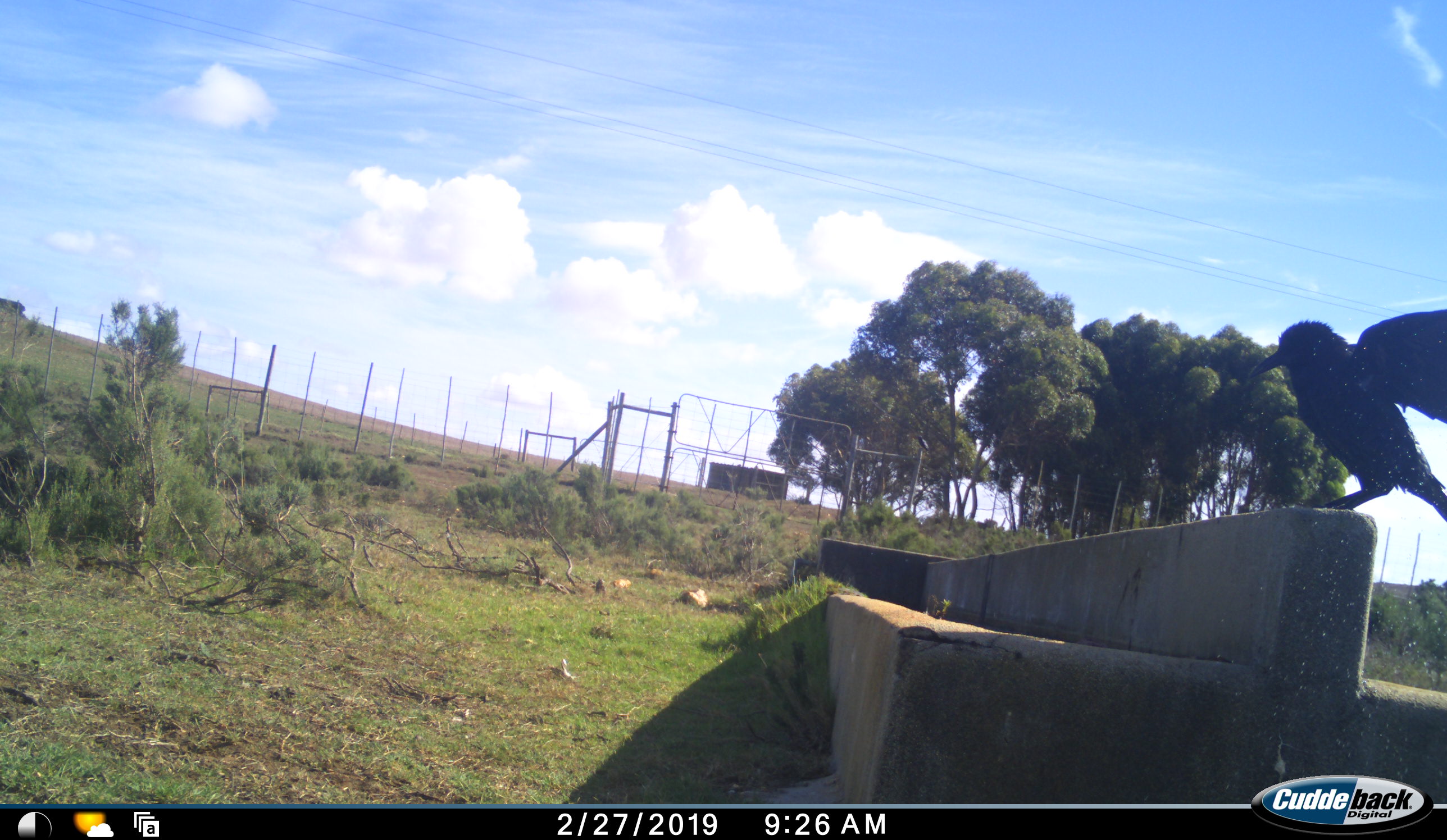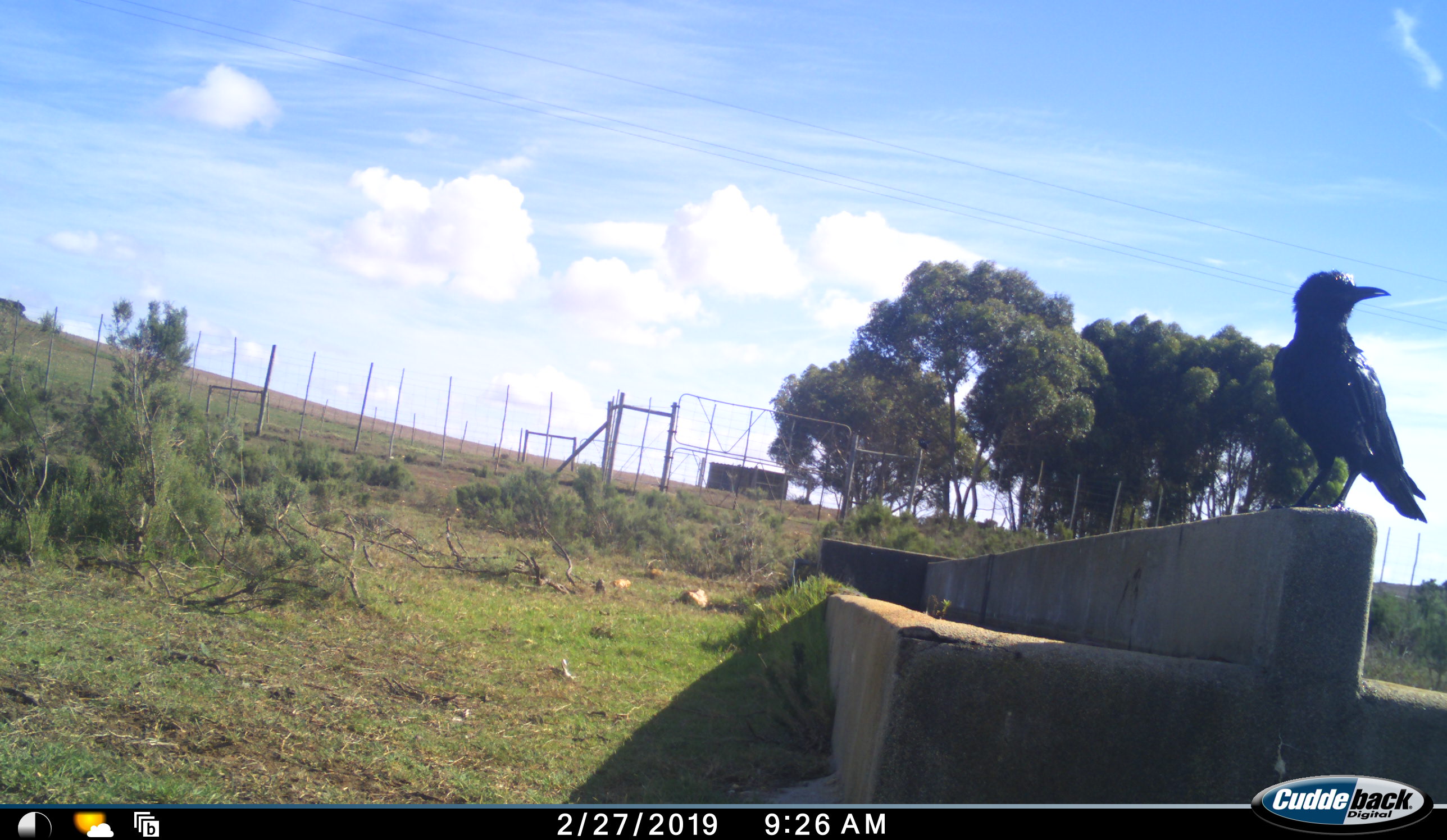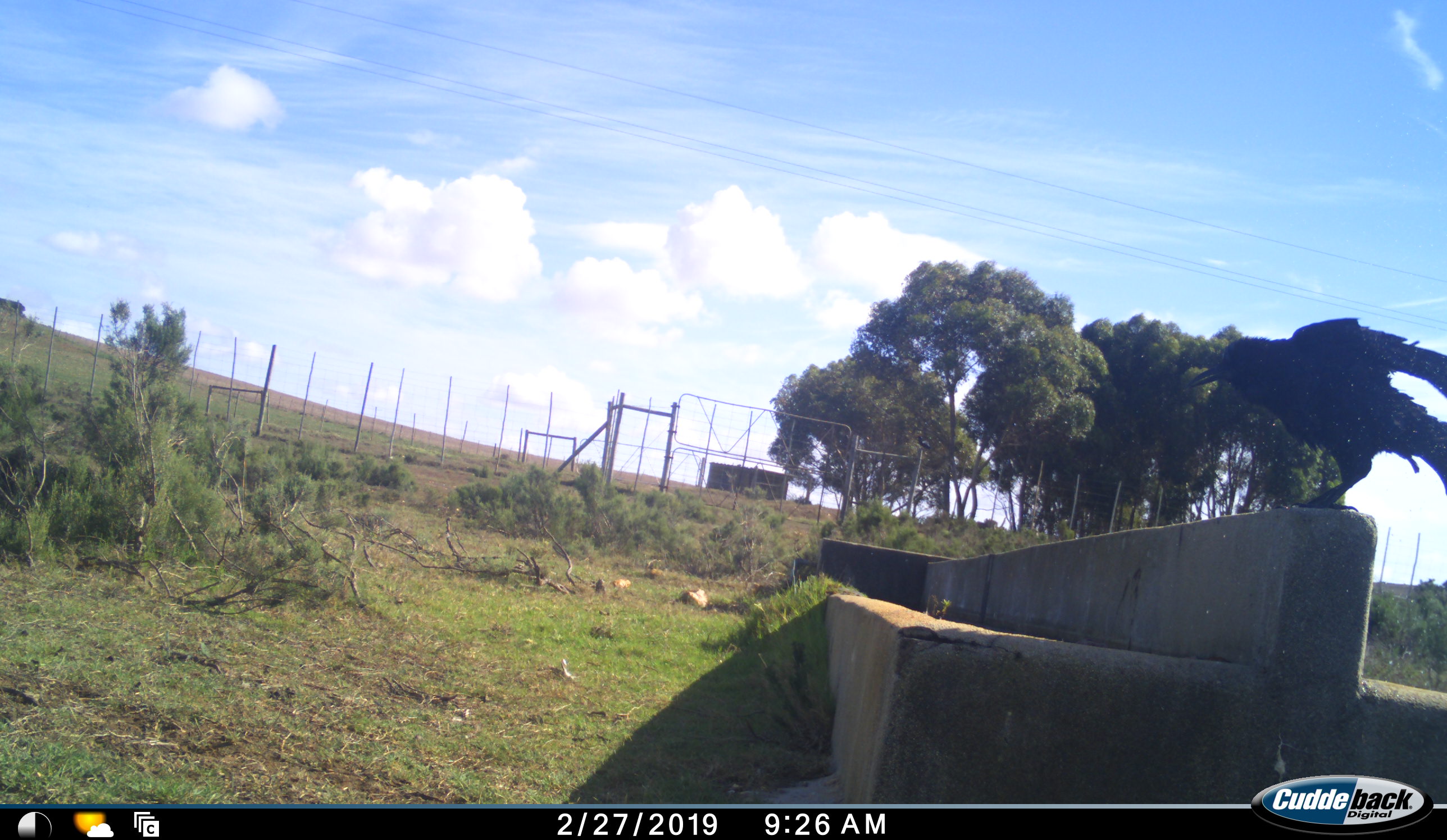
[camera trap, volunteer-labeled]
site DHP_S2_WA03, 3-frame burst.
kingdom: Animalia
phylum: Chordata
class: Aves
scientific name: Aves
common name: bird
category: birdother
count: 1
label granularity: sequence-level